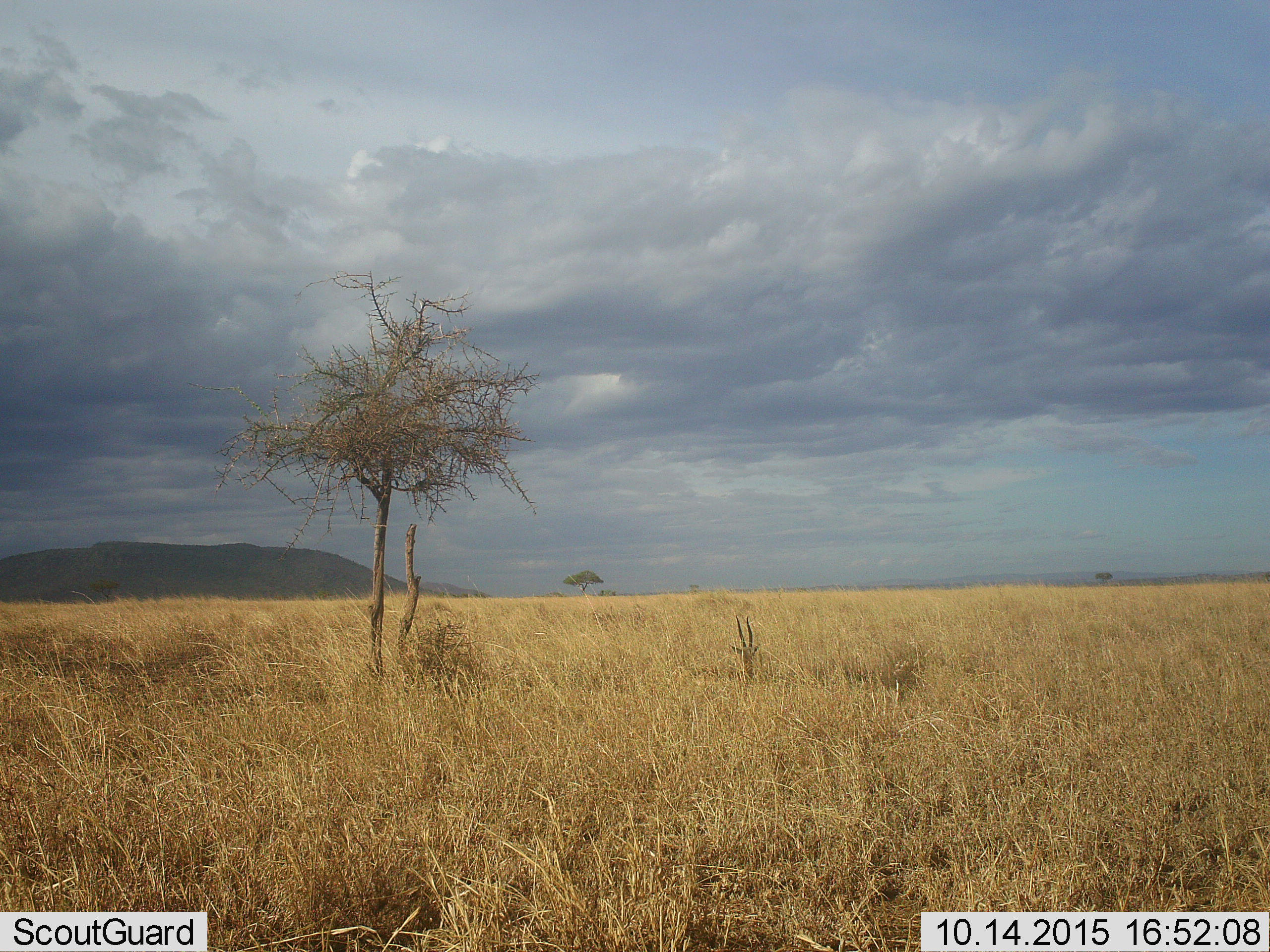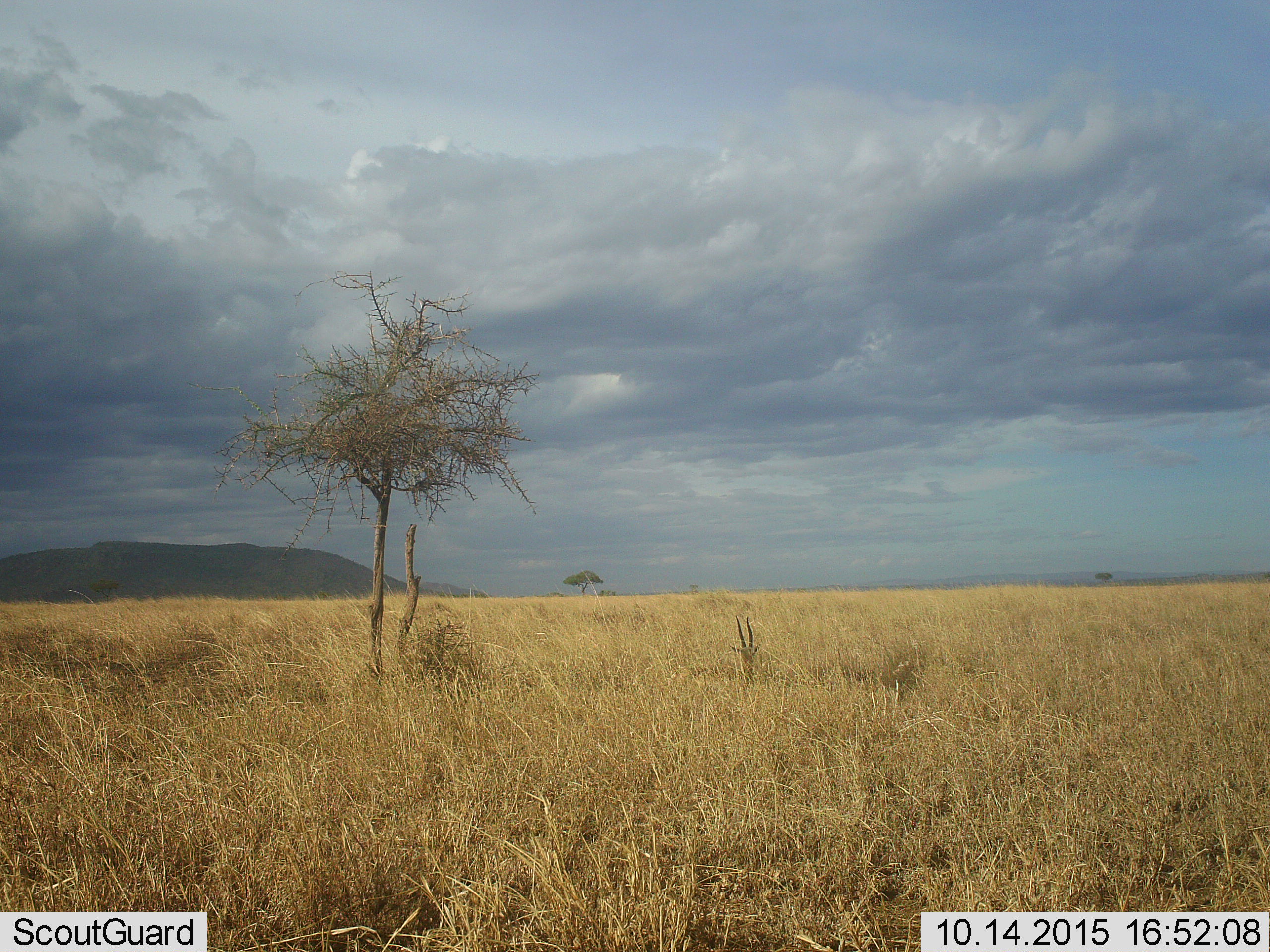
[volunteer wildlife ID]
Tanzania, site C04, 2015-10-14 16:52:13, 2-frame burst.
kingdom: Animalia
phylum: Chordata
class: Mammalia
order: Artiodactyla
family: Bovidae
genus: Eudorcas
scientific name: Eudorcas thomsonii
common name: thomson's gazelle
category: gazellethomsons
Gazellethomsons (thomson's gazelle) (Eudorcas thomsonii), count 1. Behavior (volunteer vote fractions): standing 0%, resting 100%, moving 0%, interacting 0%. Young present (vote fraction): 0%. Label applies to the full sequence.